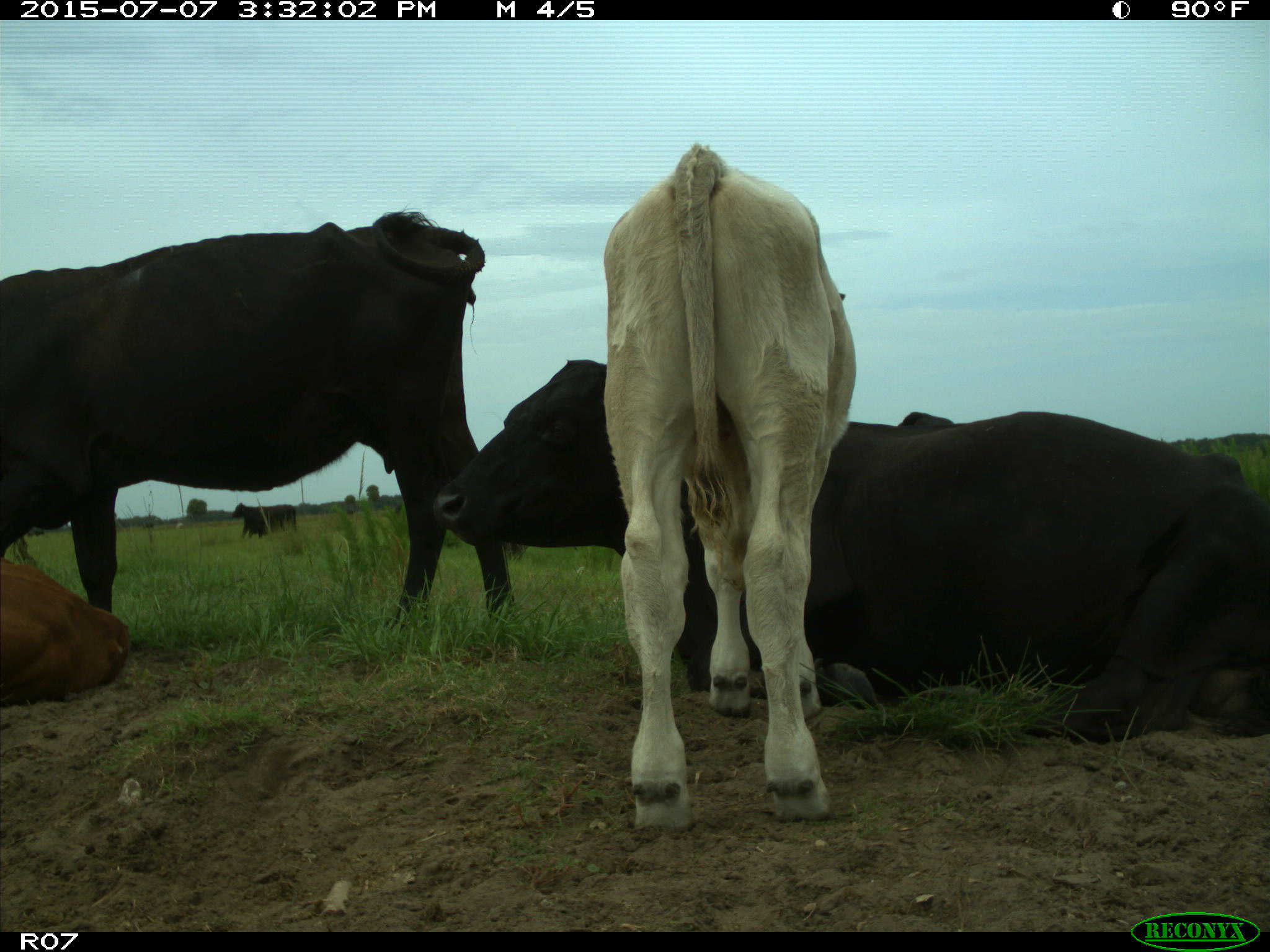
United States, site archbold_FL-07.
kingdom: Animalia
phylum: Chordata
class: Mammalia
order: Artiodactyla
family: Bovidae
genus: Bos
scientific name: Bos taurus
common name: domestic cow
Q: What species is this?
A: Bos taurus (domestic cow).